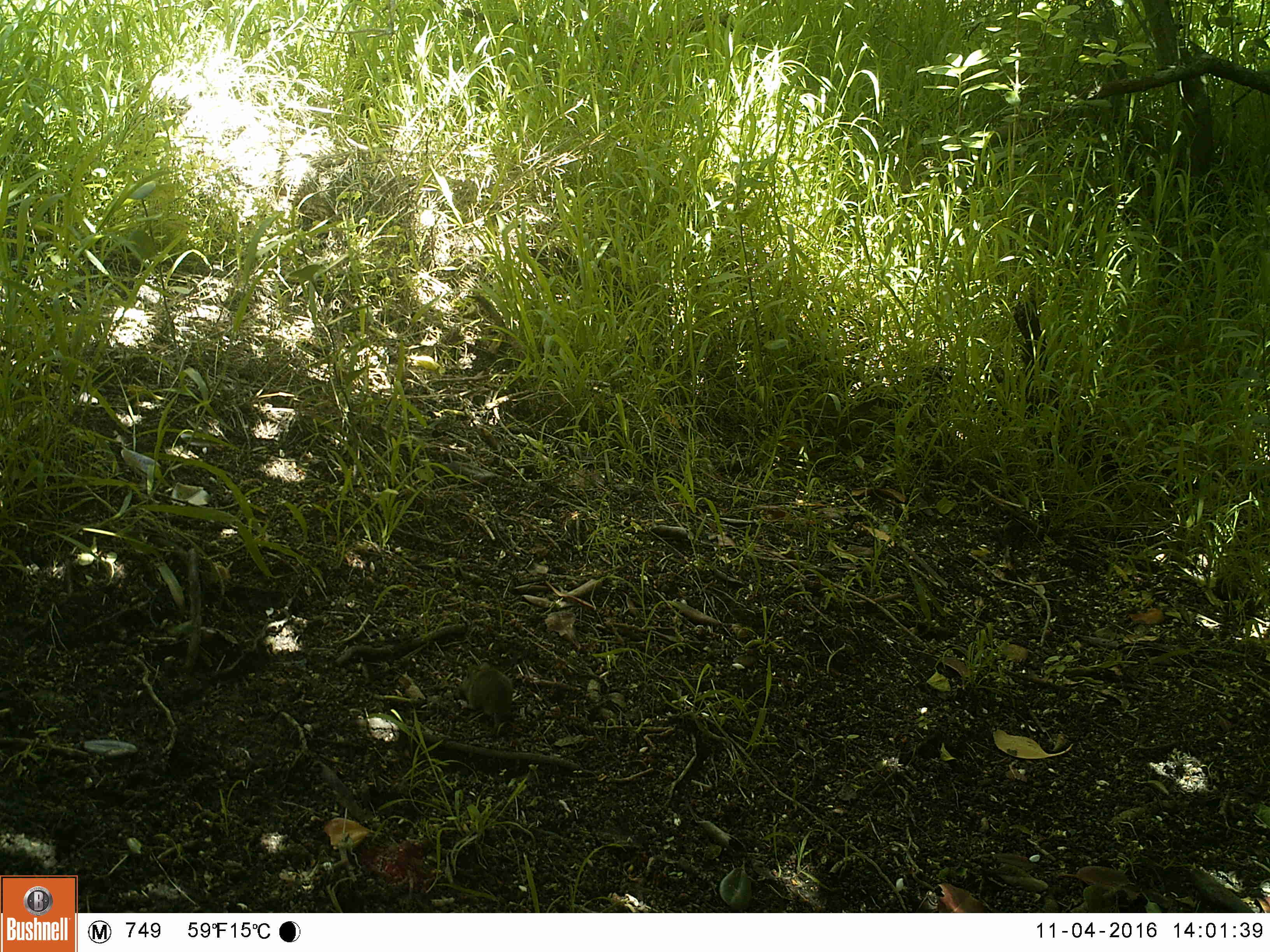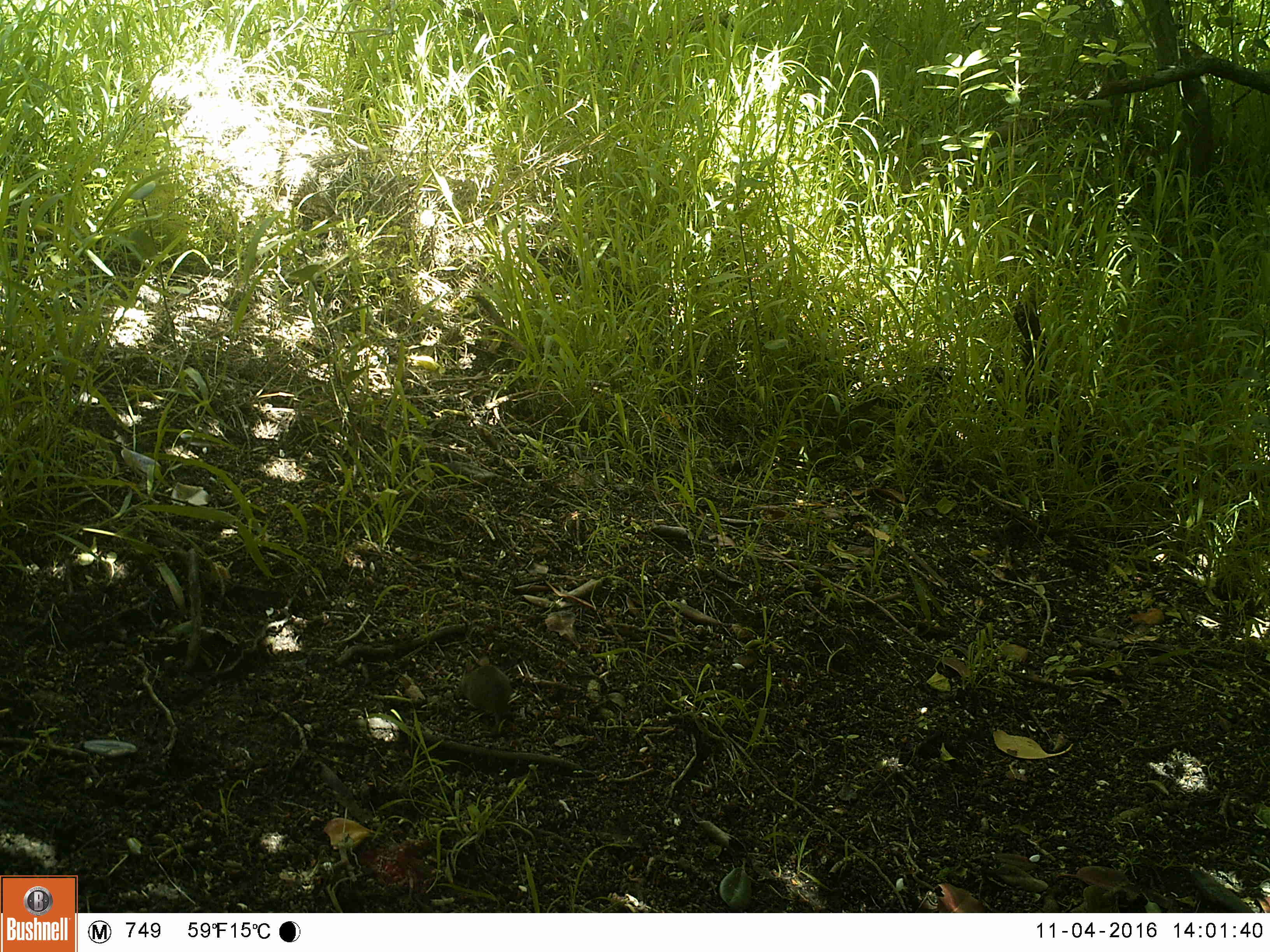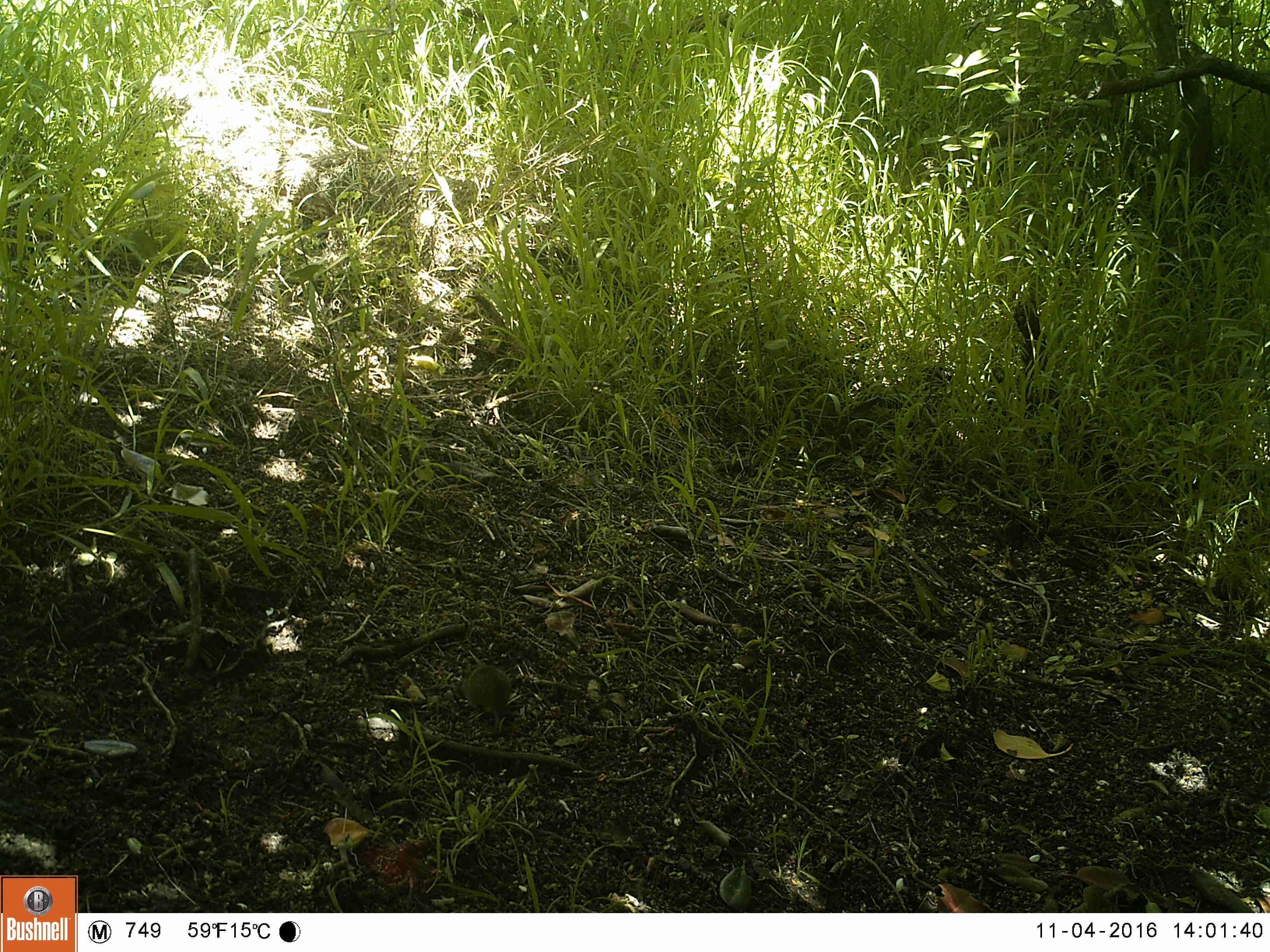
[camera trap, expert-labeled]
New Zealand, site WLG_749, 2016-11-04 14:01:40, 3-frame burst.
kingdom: Animalia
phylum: Chordata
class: Mammalia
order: Rodentia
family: Muridae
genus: Mus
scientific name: Mus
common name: mouse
Mouse (Mus).